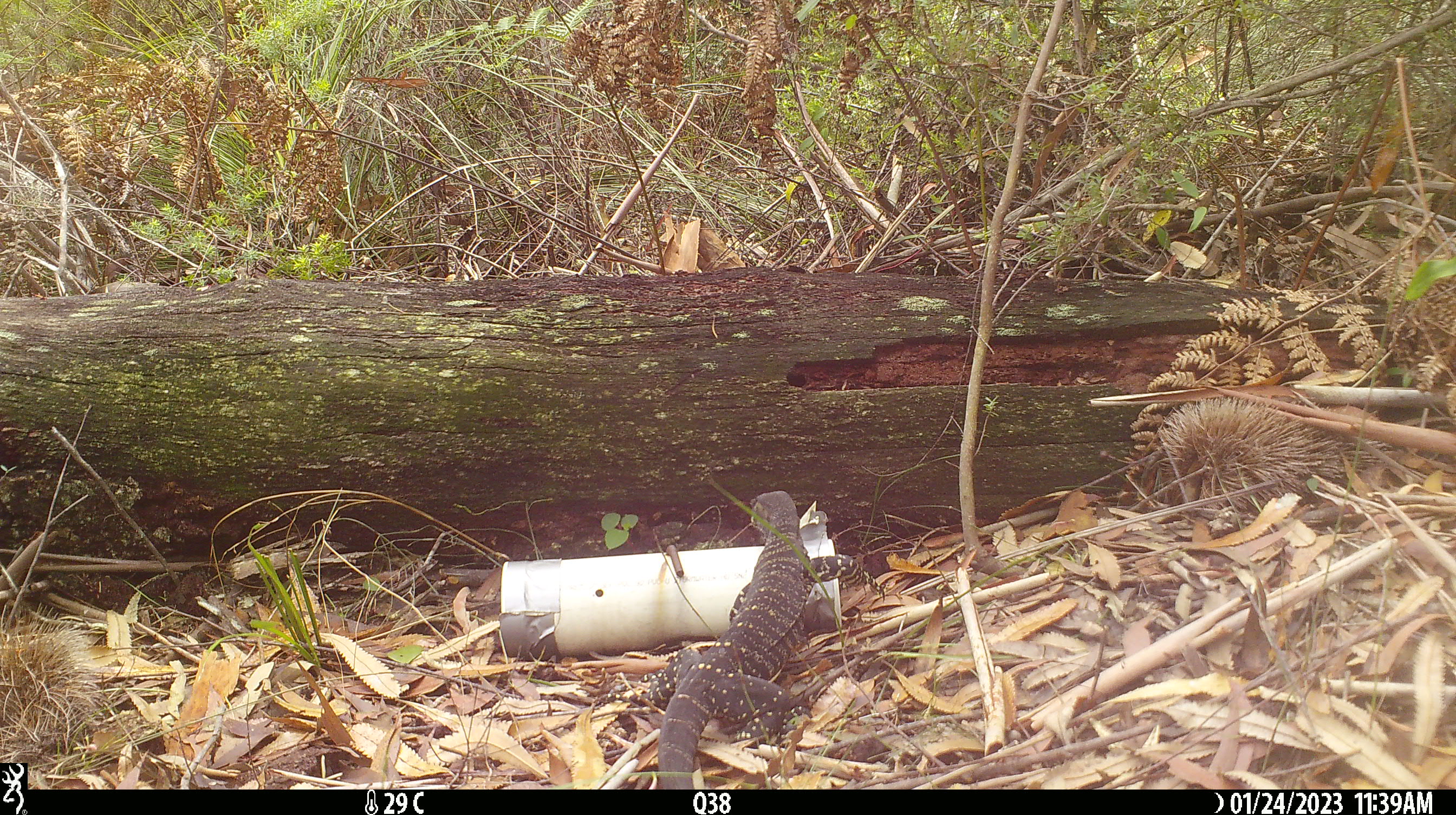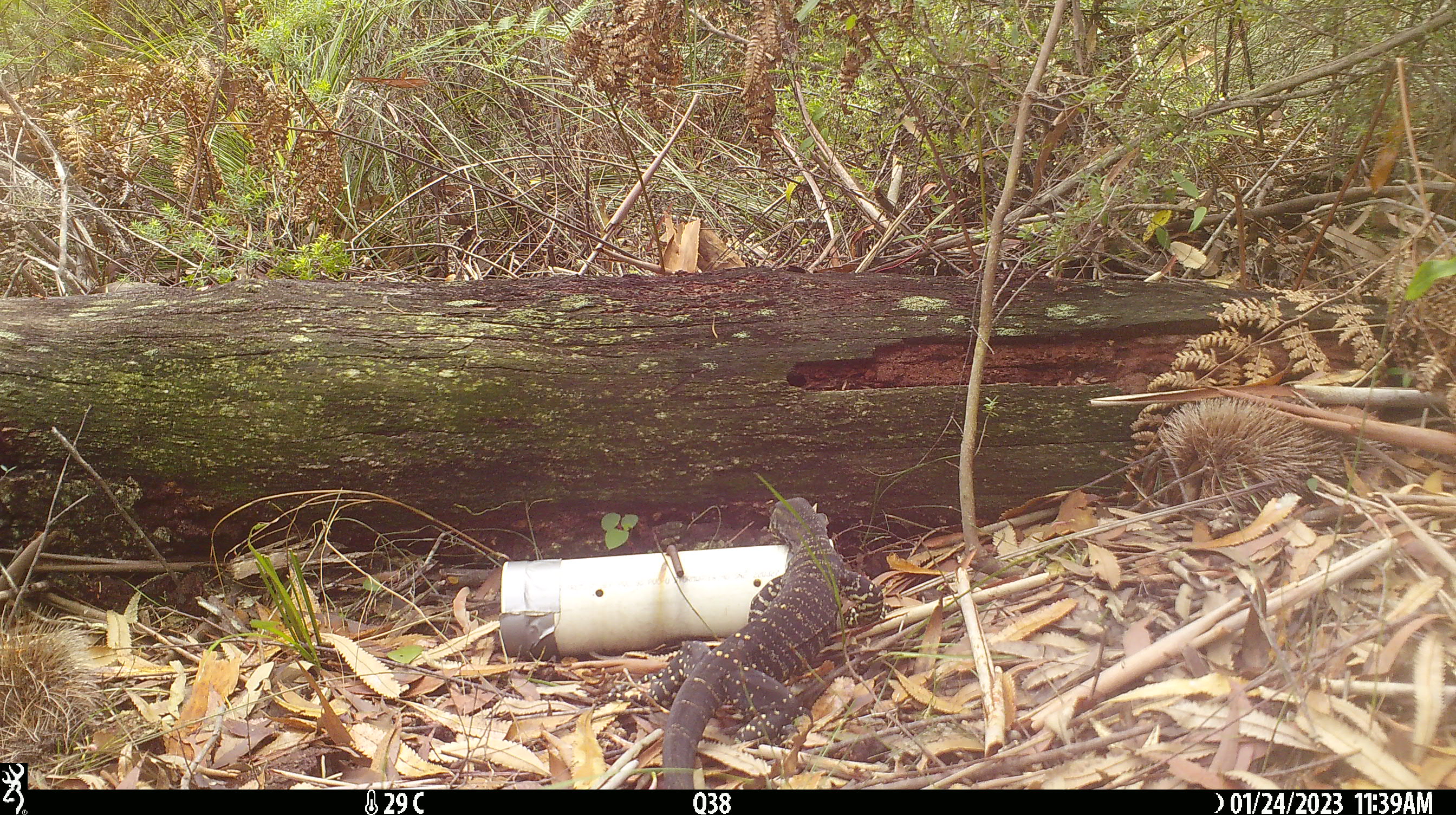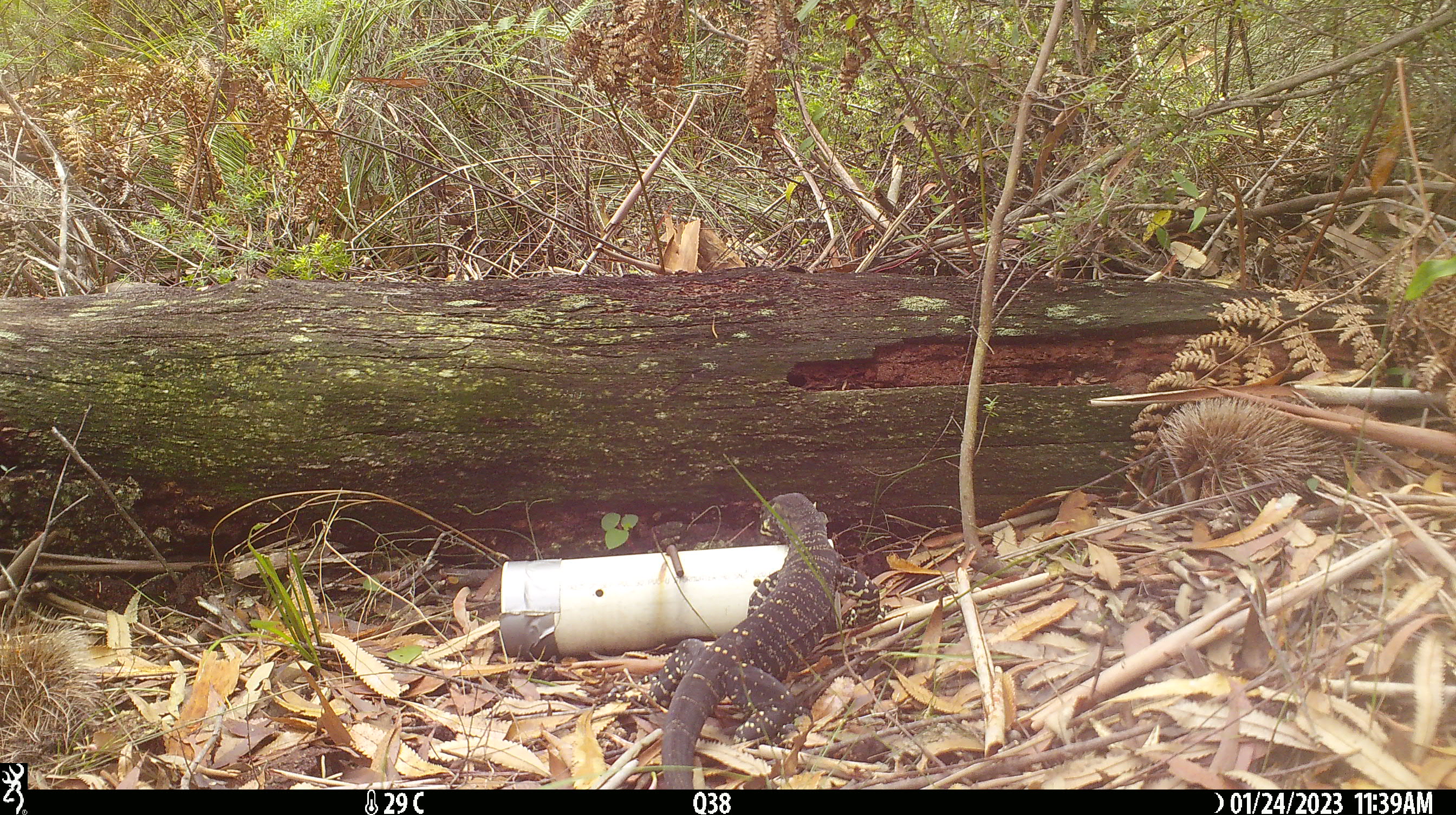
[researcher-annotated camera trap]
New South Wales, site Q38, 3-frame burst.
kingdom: Animalia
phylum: Chordata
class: Reptilia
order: Squamata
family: Varanidae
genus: Varanus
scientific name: Varanus varius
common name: lace monitor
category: goanna